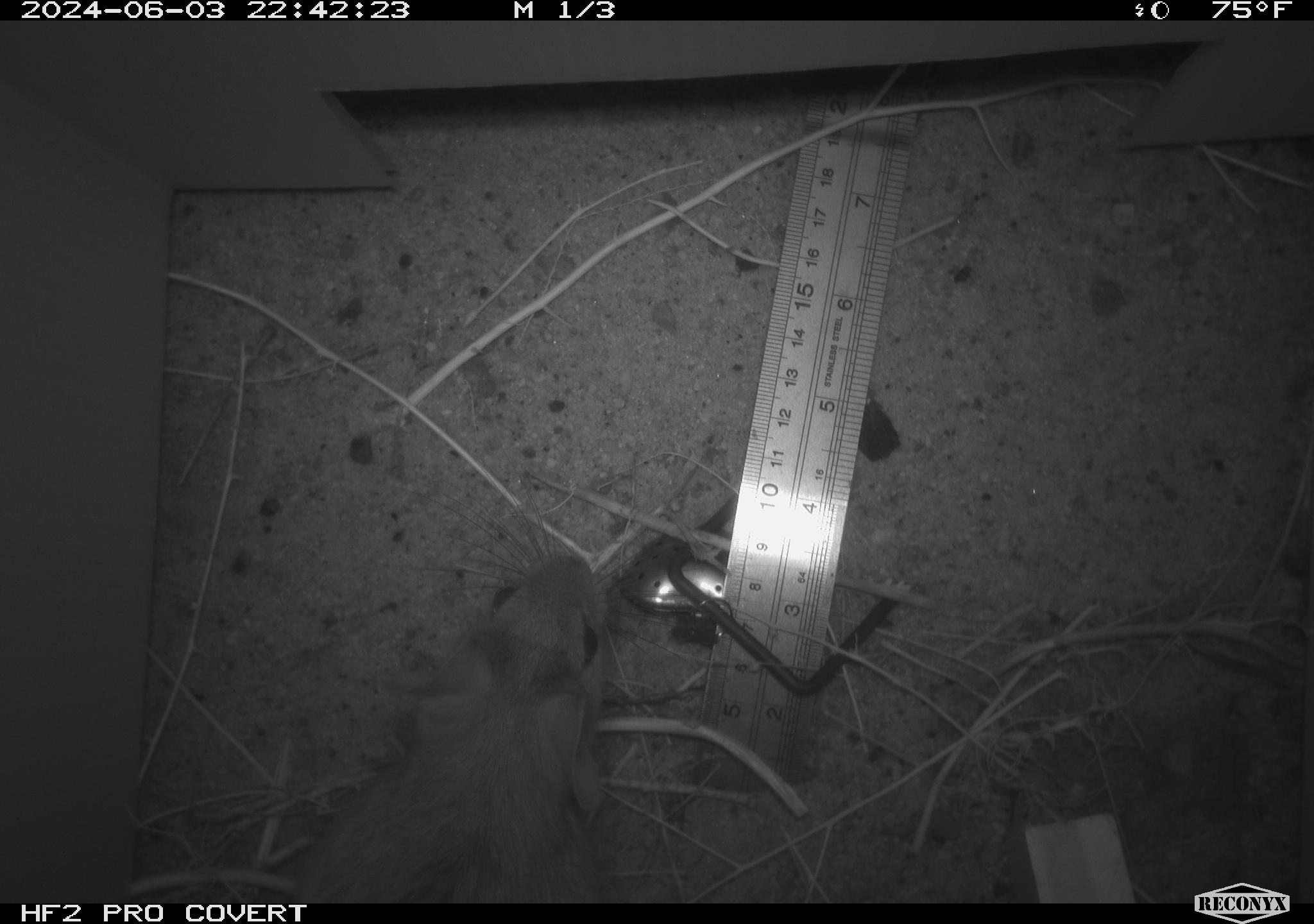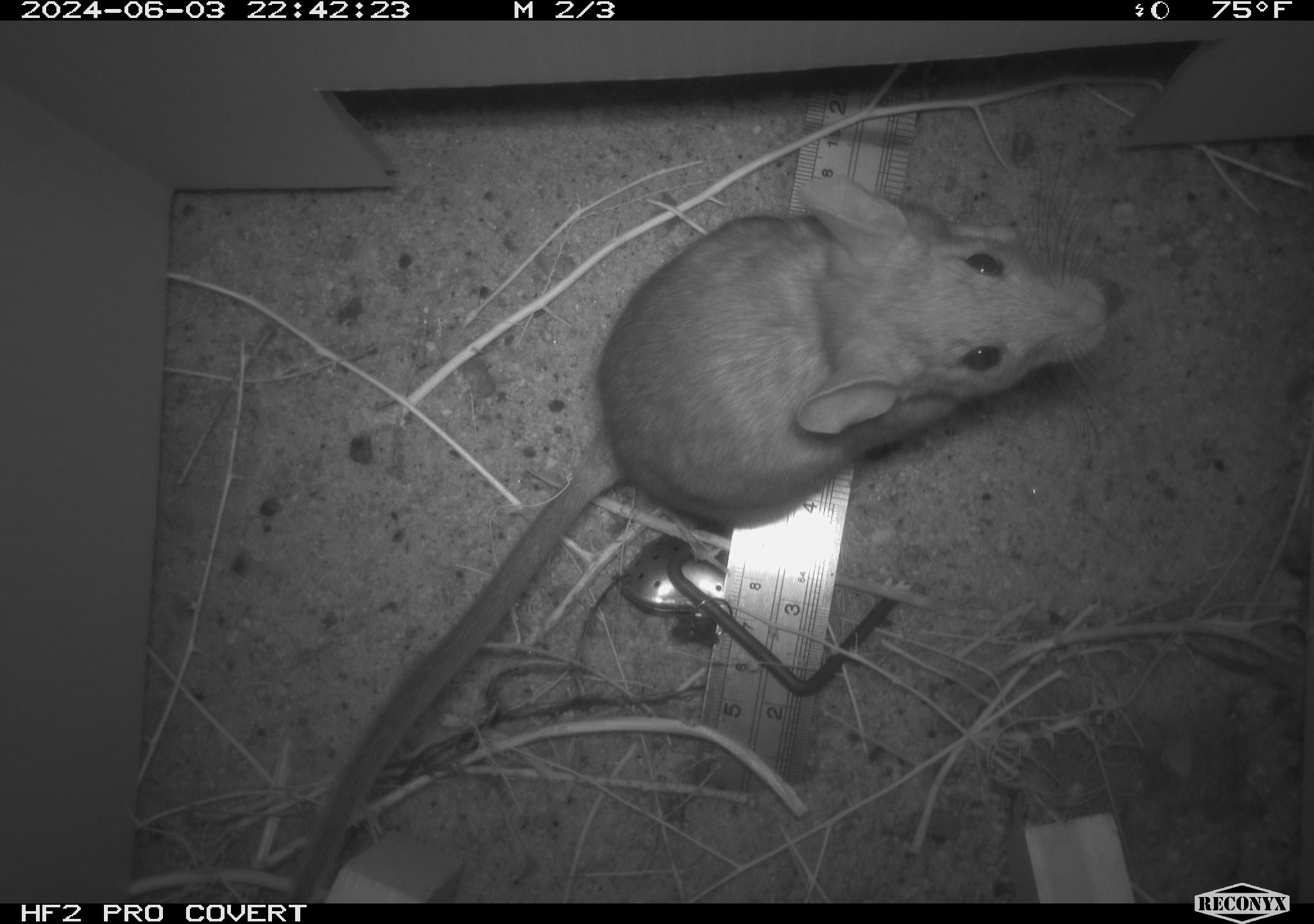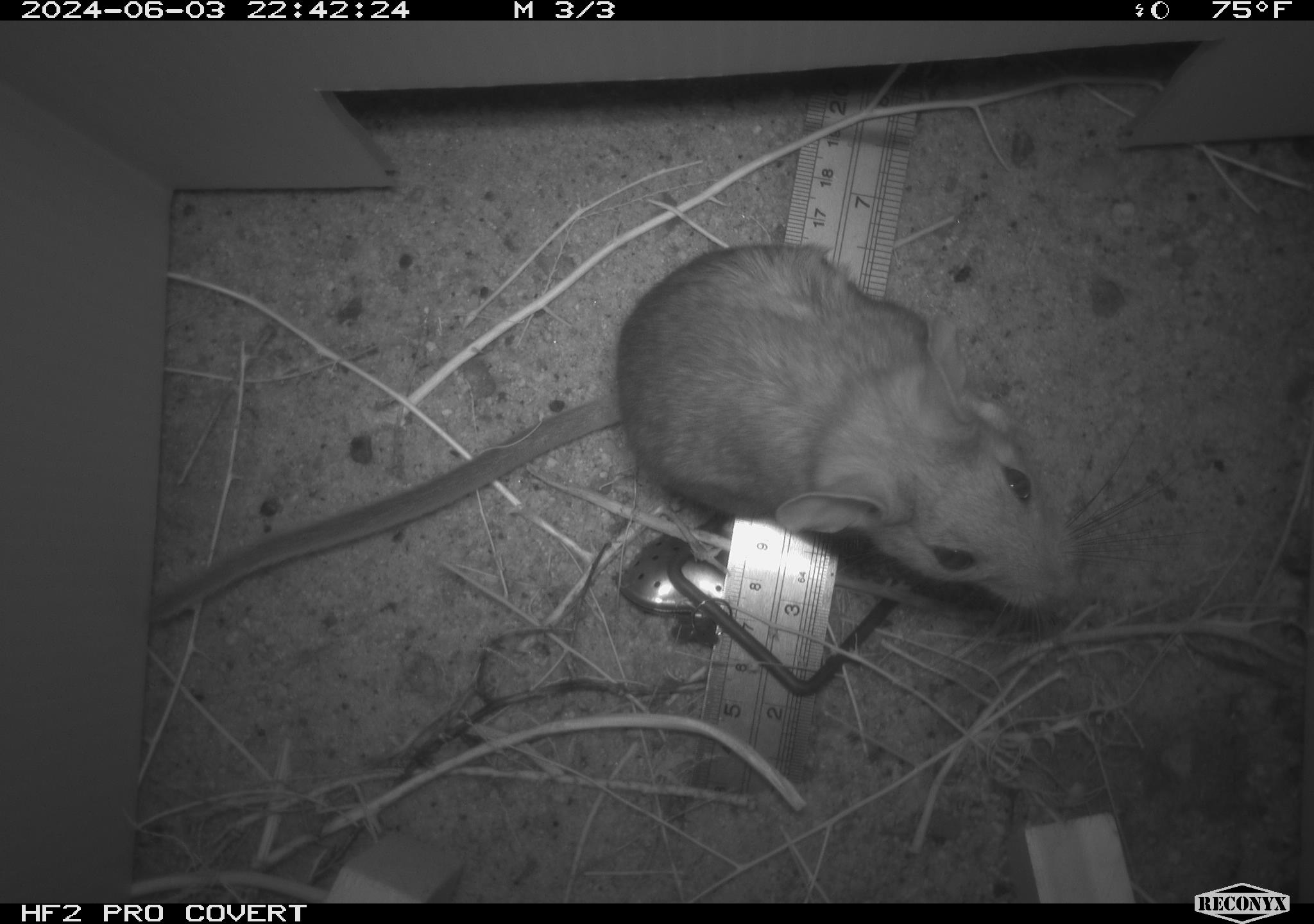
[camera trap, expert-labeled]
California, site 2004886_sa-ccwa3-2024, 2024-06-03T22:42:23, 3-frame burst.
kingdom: Animalia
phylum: Chordata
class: Mammalia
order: Rodentia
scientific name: Rodentia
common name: woodrat or rat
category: woodrat or rat species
Woodrat or rat species (woodrat or rat) (Rodentia).